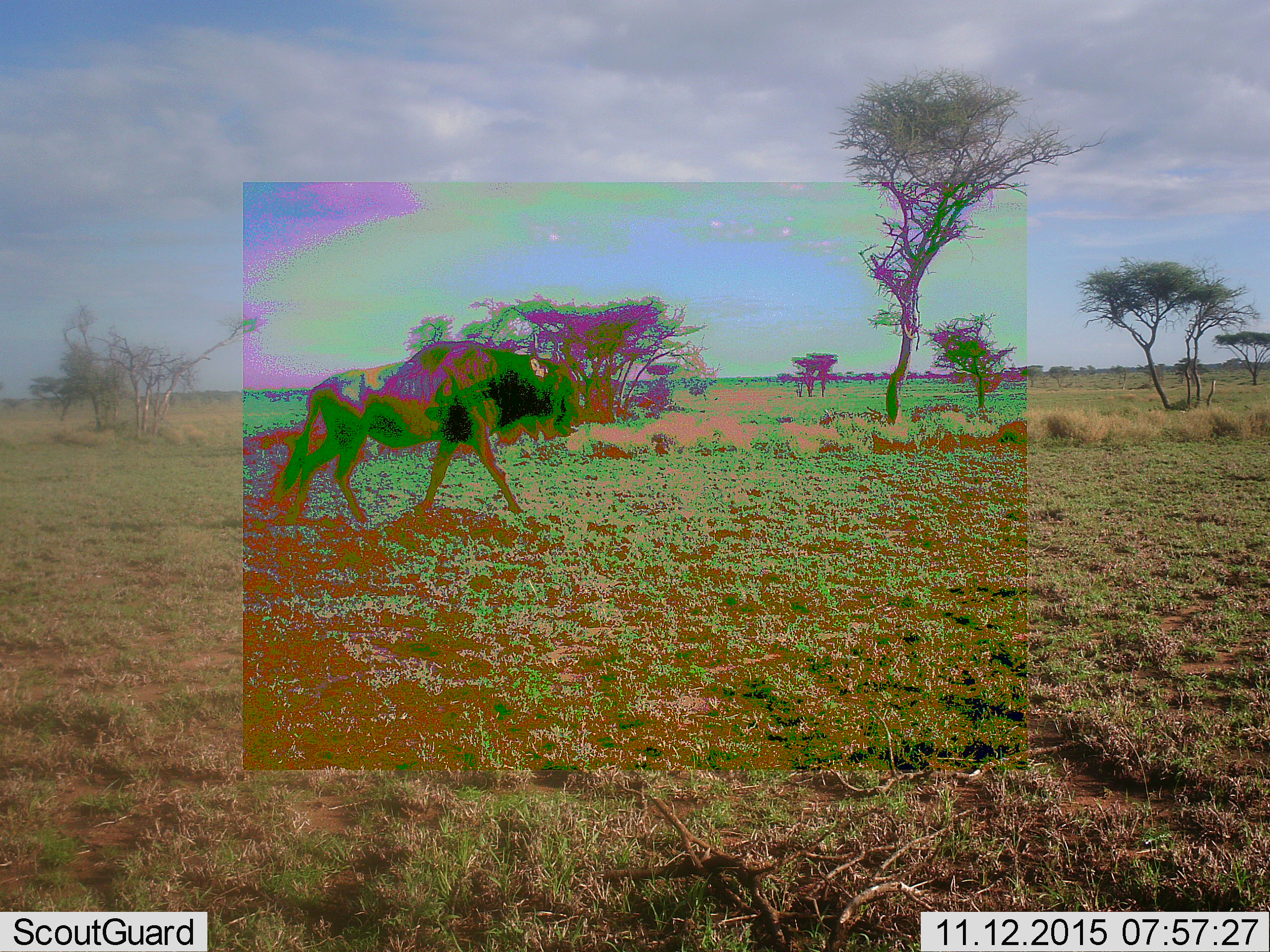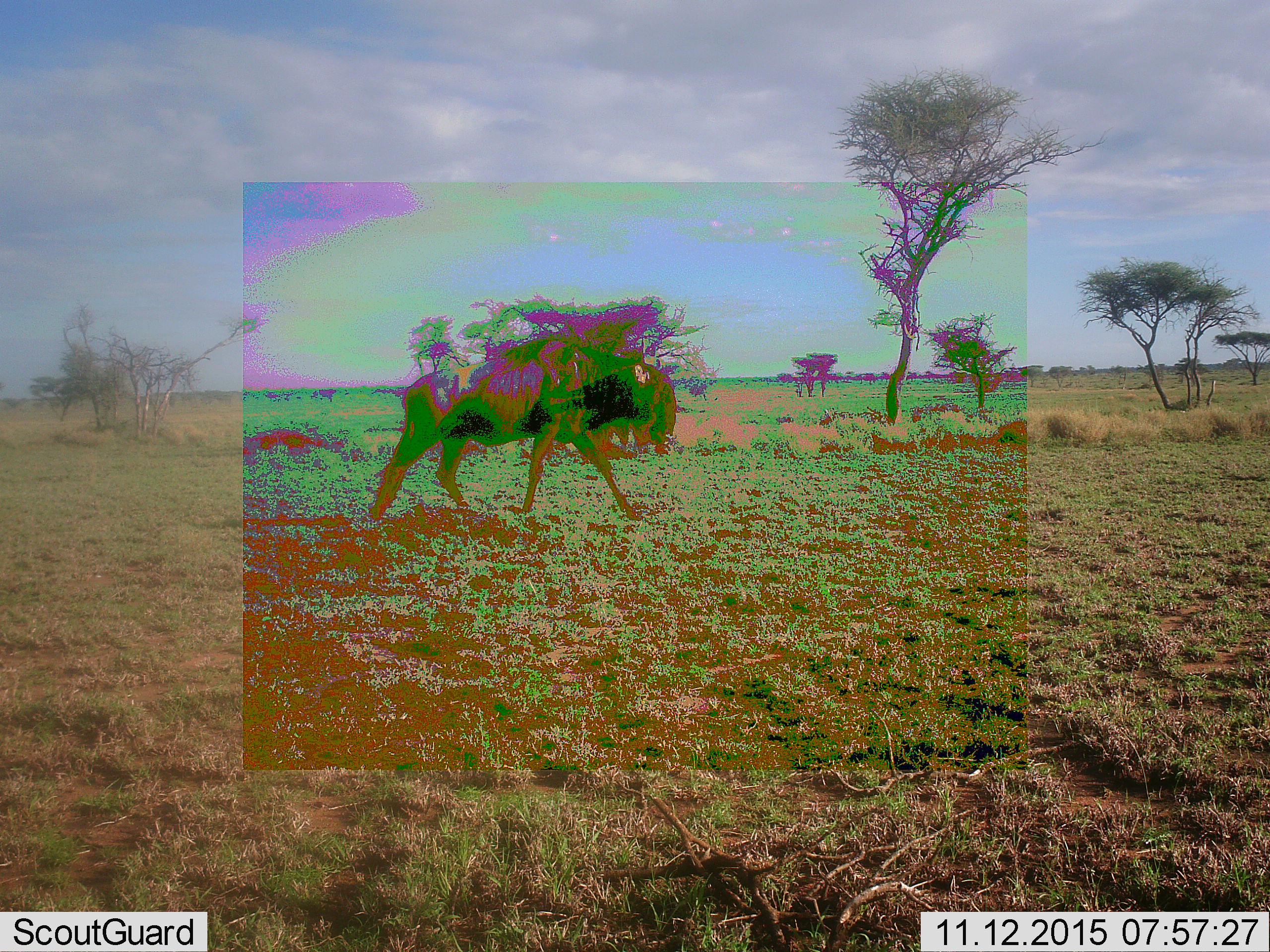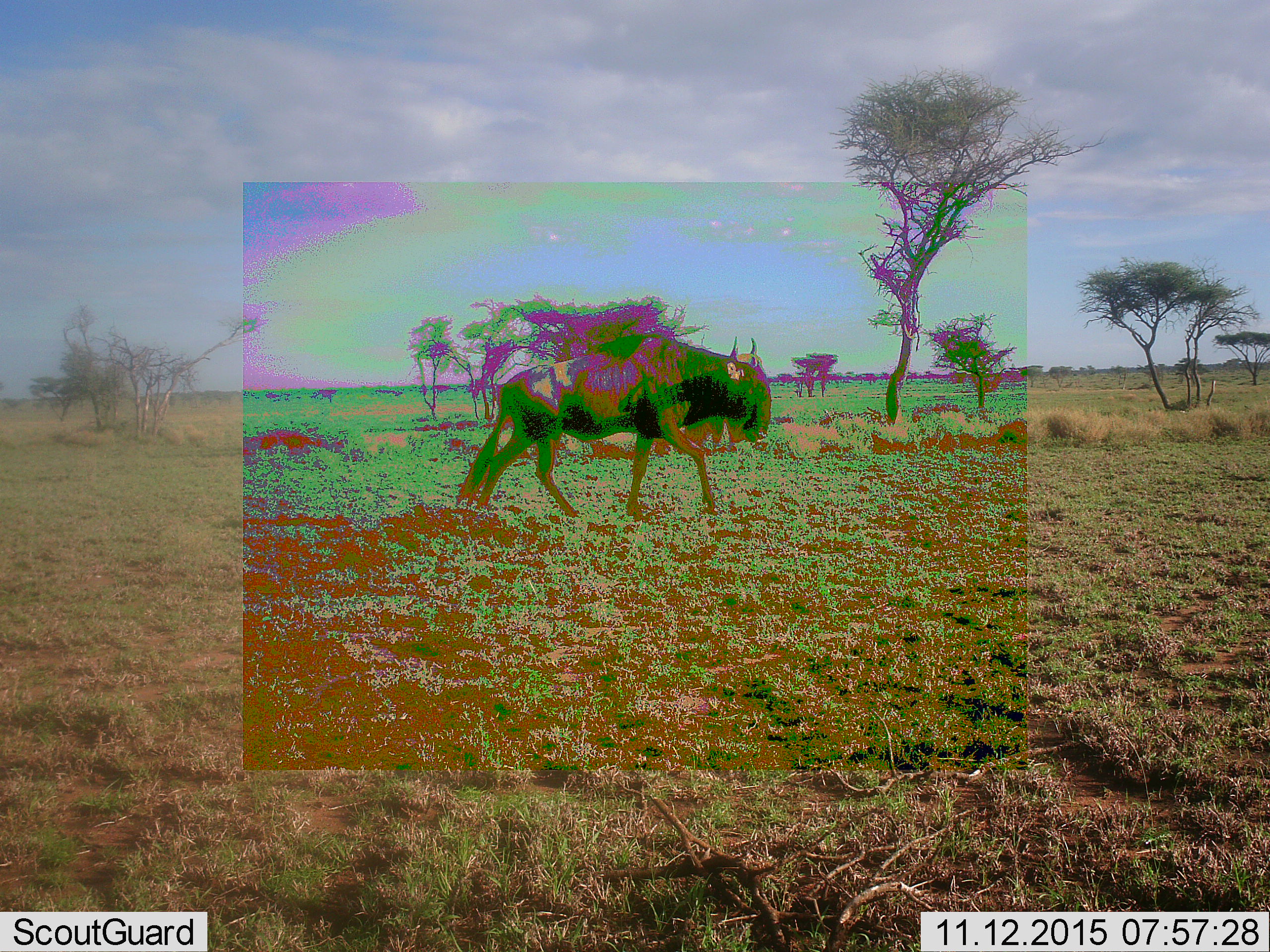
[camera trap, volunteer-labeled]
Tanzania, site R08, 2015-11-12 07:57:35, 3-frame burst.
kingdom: Animalia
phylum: Chordata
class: Mammalia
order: Artiodactyla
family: Bovidae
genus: Connochaetes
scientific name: Connochaetes taurinus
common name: blue wildebeest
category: wildebeest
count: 1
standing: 0%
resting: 0%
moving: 100%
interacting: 0%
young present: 0%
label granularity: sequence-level